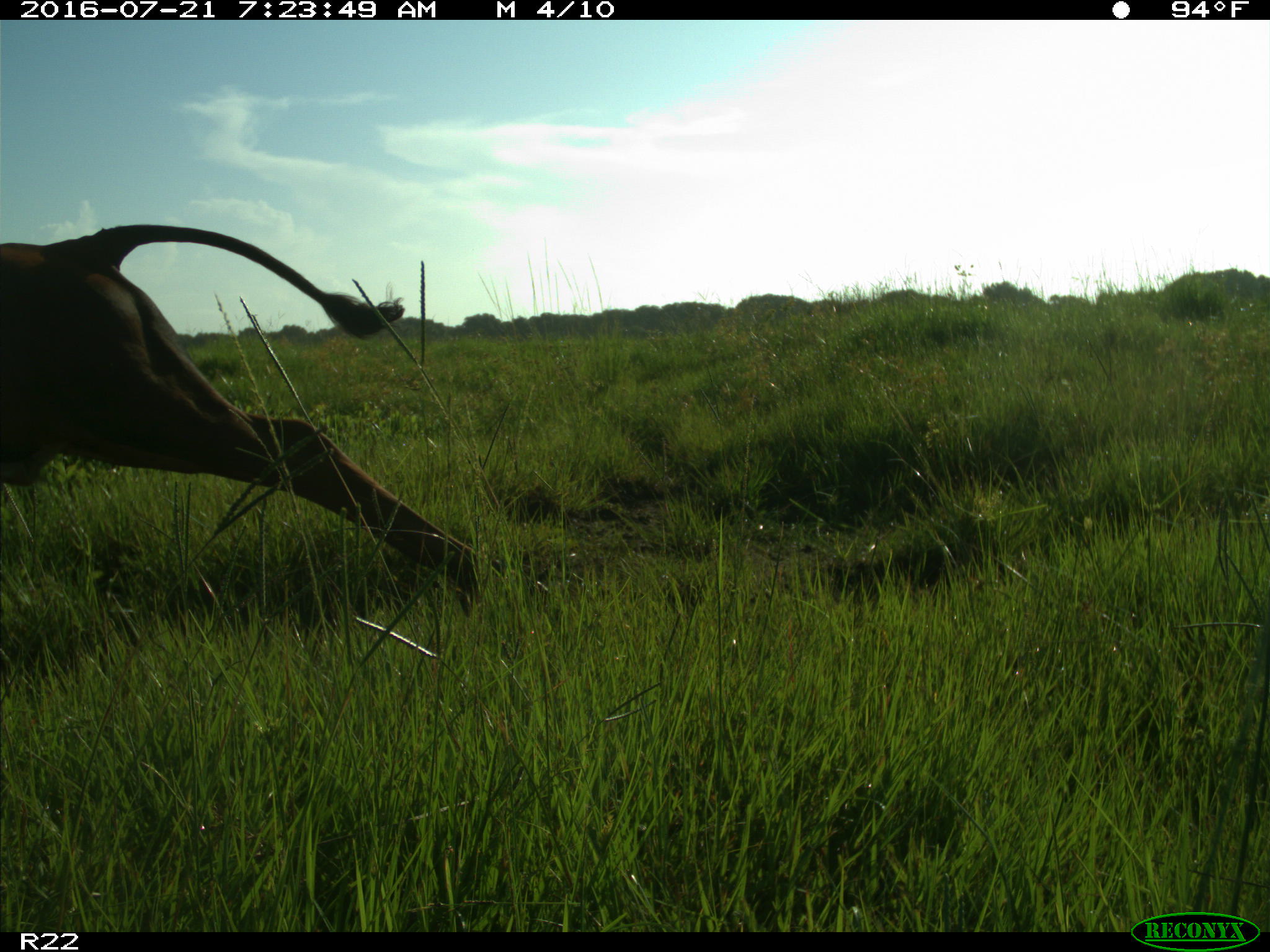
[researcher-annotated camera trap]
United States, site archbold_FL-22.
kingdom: Animalia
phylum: Chordata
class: Mammalia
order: Artiodactyla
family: Bovidae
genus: Bos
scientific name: Bos taurus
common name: domestic cow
Bos taurus (domestic cow).